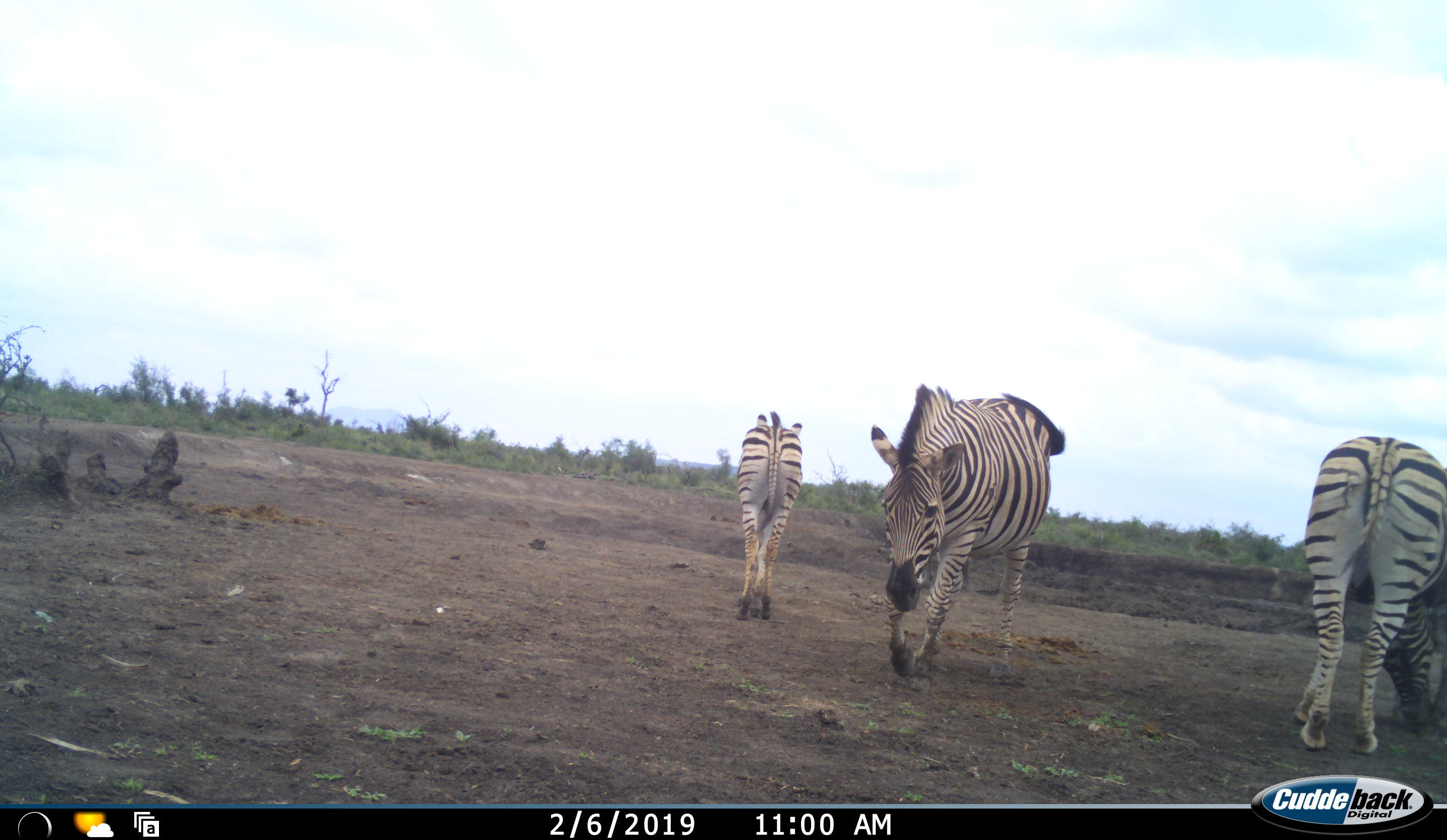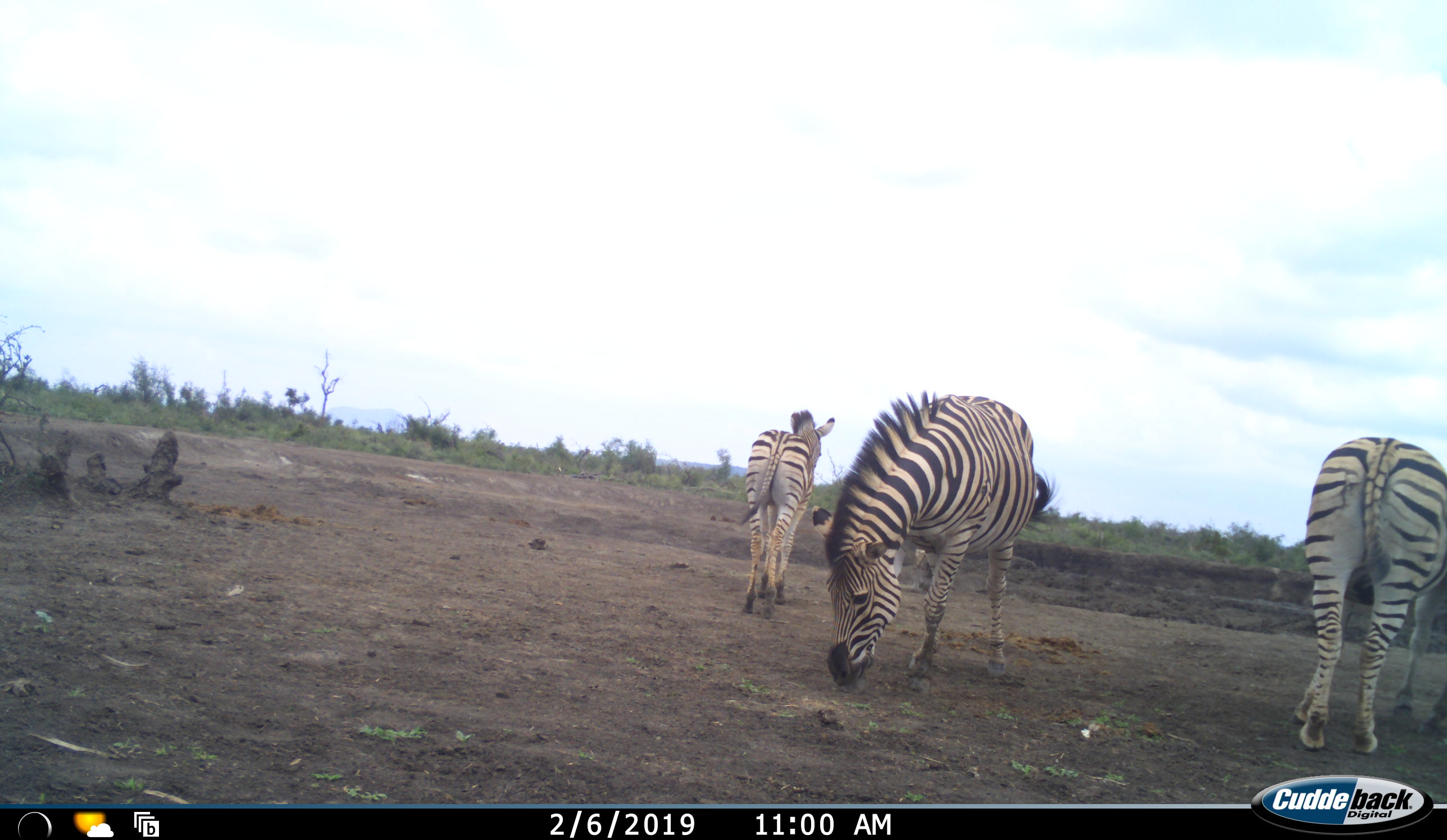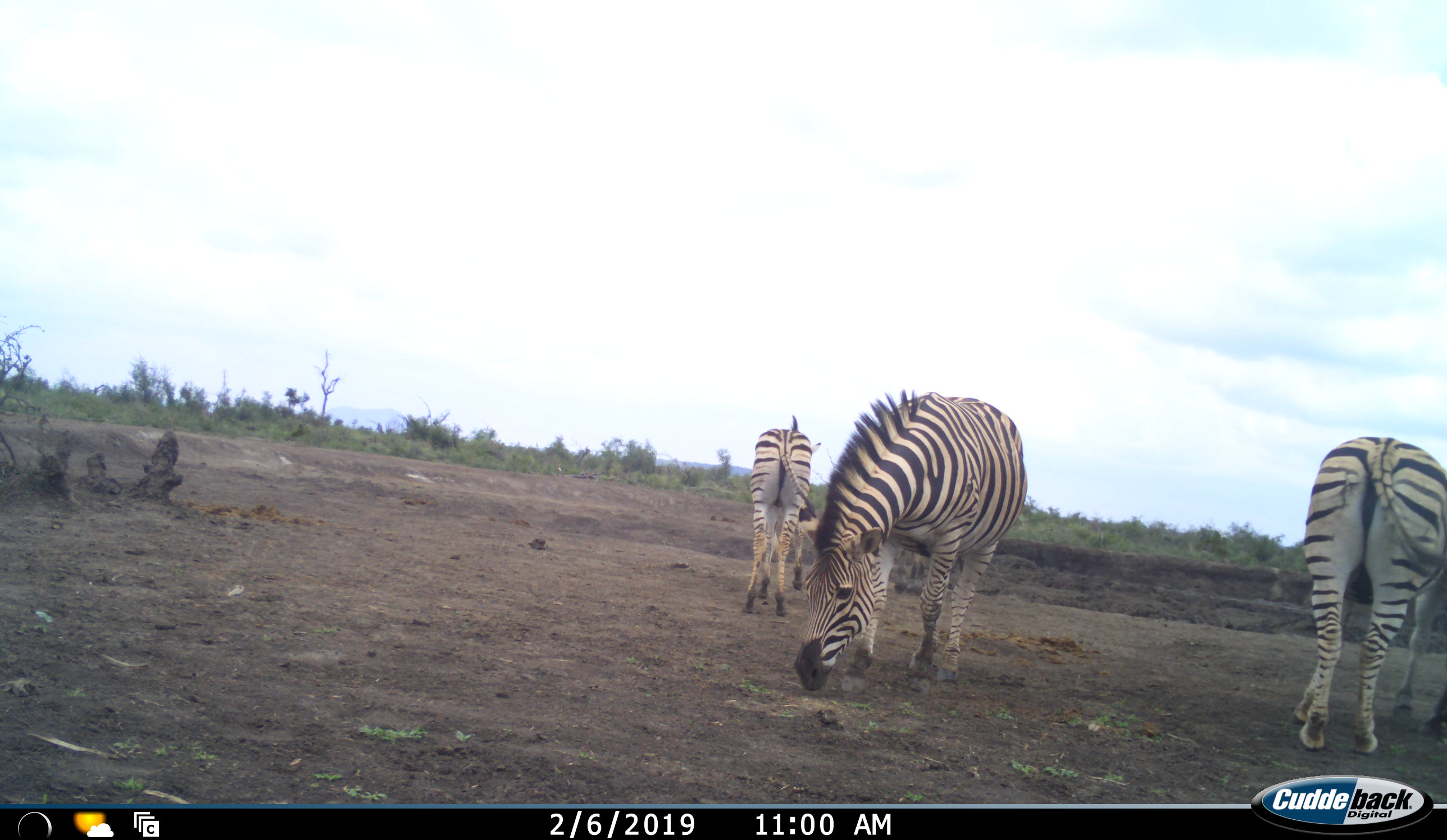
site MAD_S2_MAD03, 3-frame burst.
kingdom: Animalia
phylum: Chordata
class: Mammalia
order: Perissodactyla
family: Equidae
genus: Equus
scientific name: Equus quagga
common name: plains zebra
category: zebraplains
Zebraplains (plains zebra) (Equus quagga), count 3. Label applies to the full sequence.